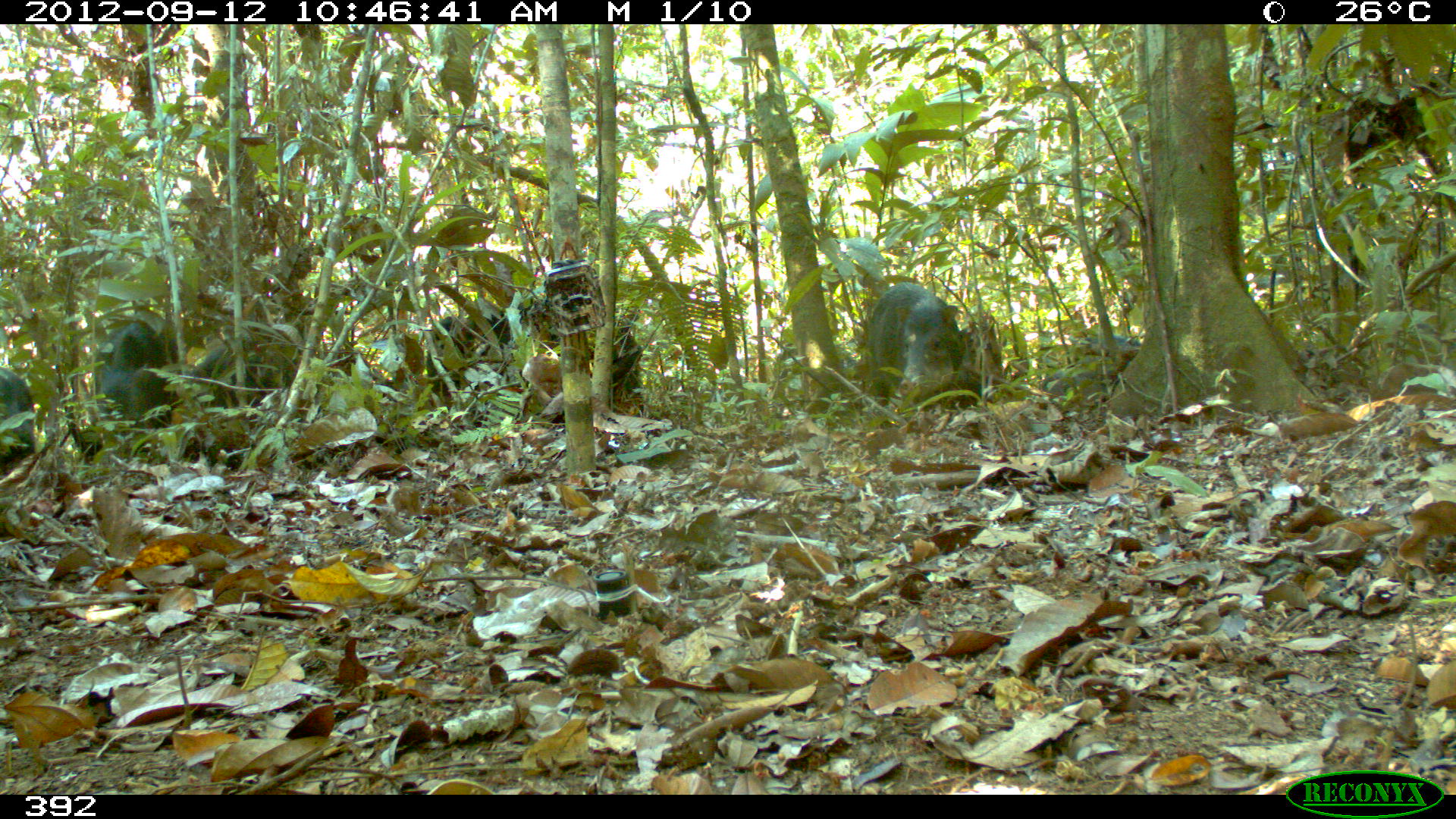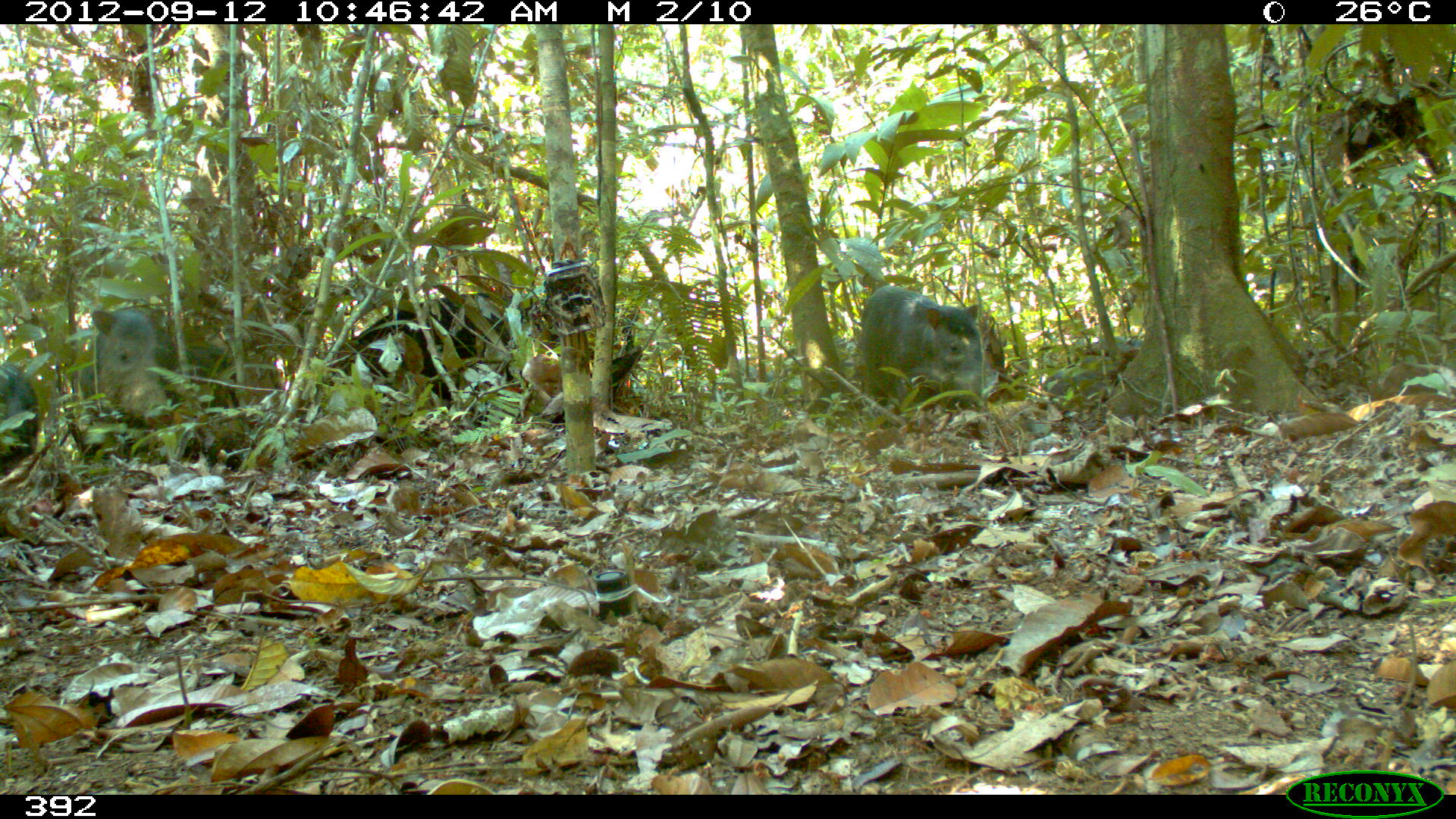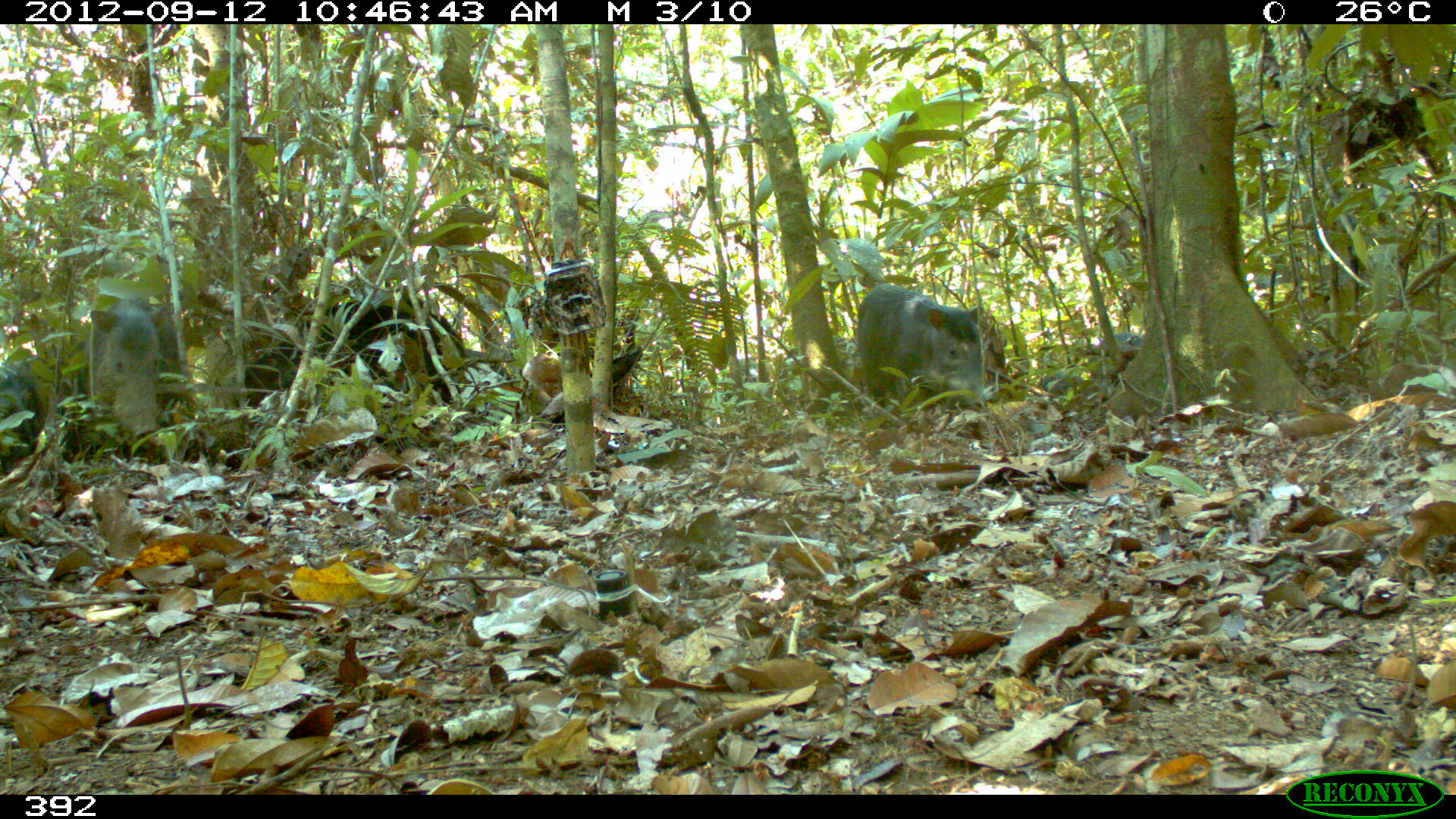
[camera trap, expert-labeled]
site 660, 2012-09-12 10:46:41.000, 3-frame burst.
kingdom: Animalia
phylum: Chordata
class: Mammalia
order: Artiodactyla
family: Tayassuidae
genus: Tayassu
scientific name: Tayassu pecari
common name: white-lipped peccary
Tayassu pecari (white-lipped peccary).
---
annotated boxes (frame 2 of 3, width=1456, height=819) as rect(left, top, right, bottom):
tayassu pecari: rect(329, 292, 522, 412); rect(77, 306, 240, 429); rect(858, 284, 986, 424); rect(1041, 335, 1144, 430); rect(768, 343, 856, 397); rect(0, 361, 40, 473); rect(715, 358, 759, 410)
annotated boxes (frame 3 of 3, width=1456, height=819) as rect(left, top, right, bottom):
tayassu pecari: rect(243, 289, 467, 407); rect(855, 281, 990, 428); rect(90, 294, 178, 458); rect(0, 355, 45, 476); rect(1039, 356, 1130, 409); rect(1085, 330, 1141, 392)